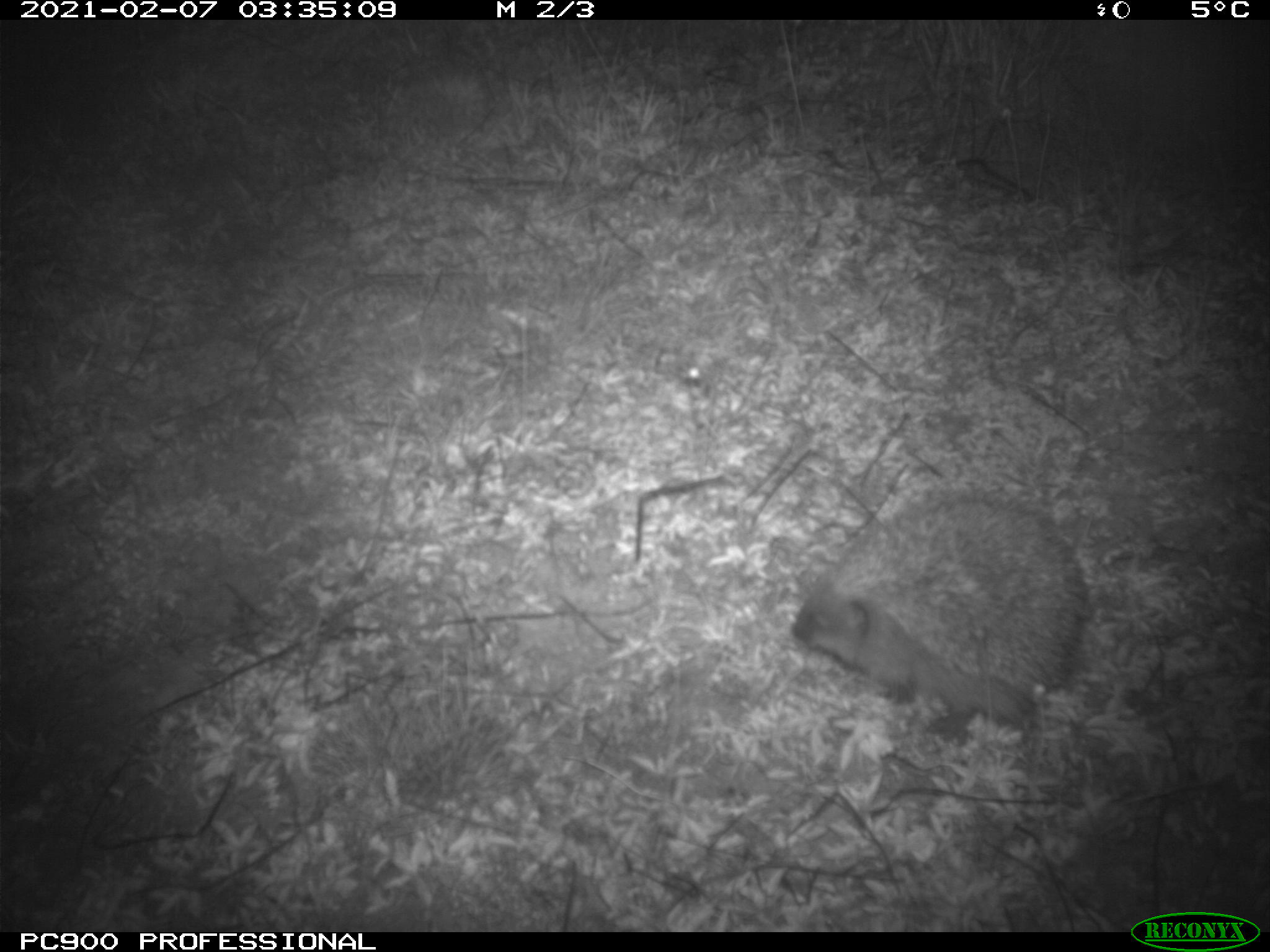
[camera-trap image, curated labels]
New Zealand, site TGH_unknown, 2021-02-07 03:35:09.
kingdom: Animalia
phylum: Chordata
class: Mammalia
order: Eulipotyphla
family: Erinaceidae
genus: Erinaceus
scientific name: Erinaceus europaeus europaeus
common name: european hedgehog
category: hedgehog